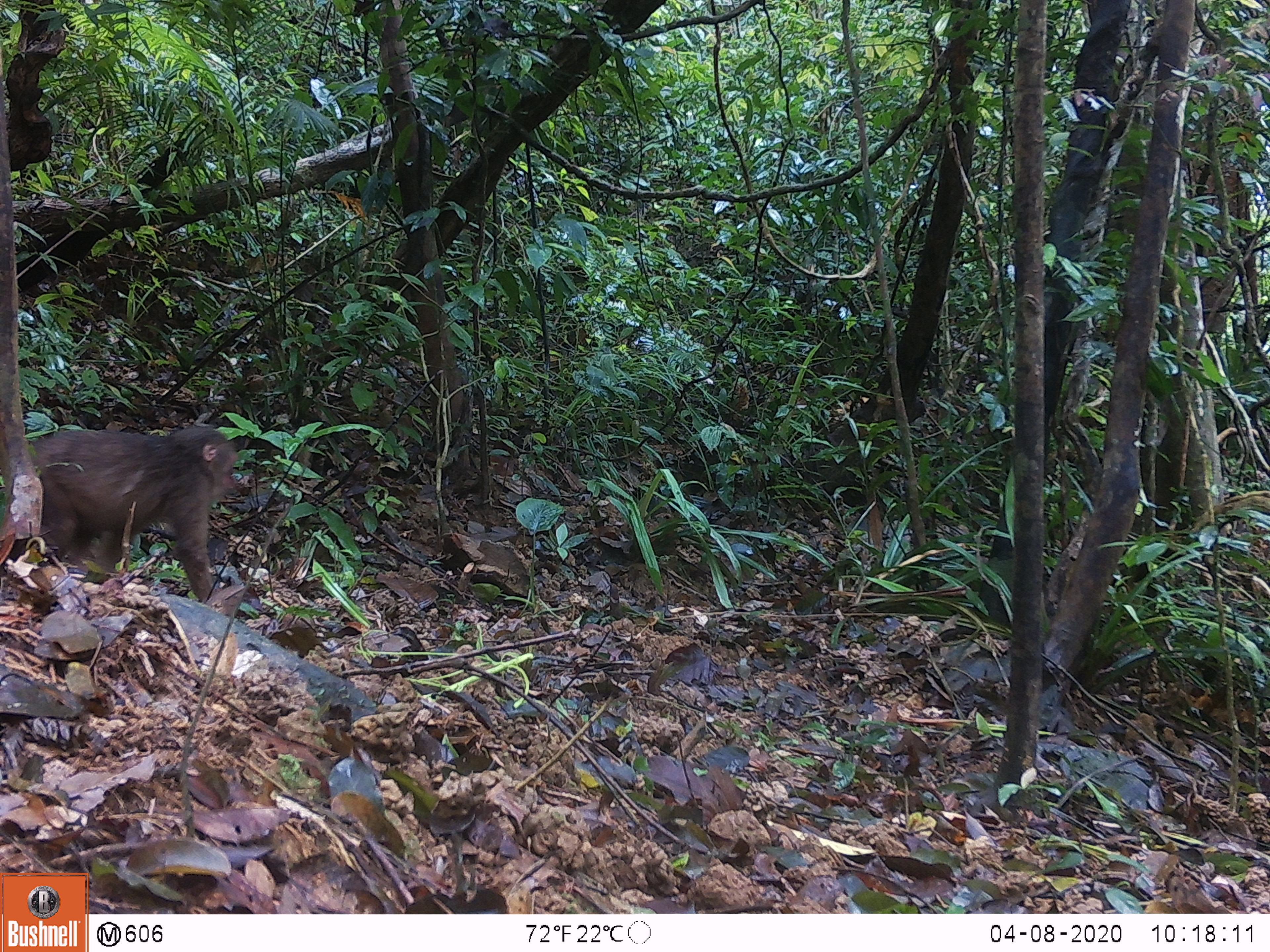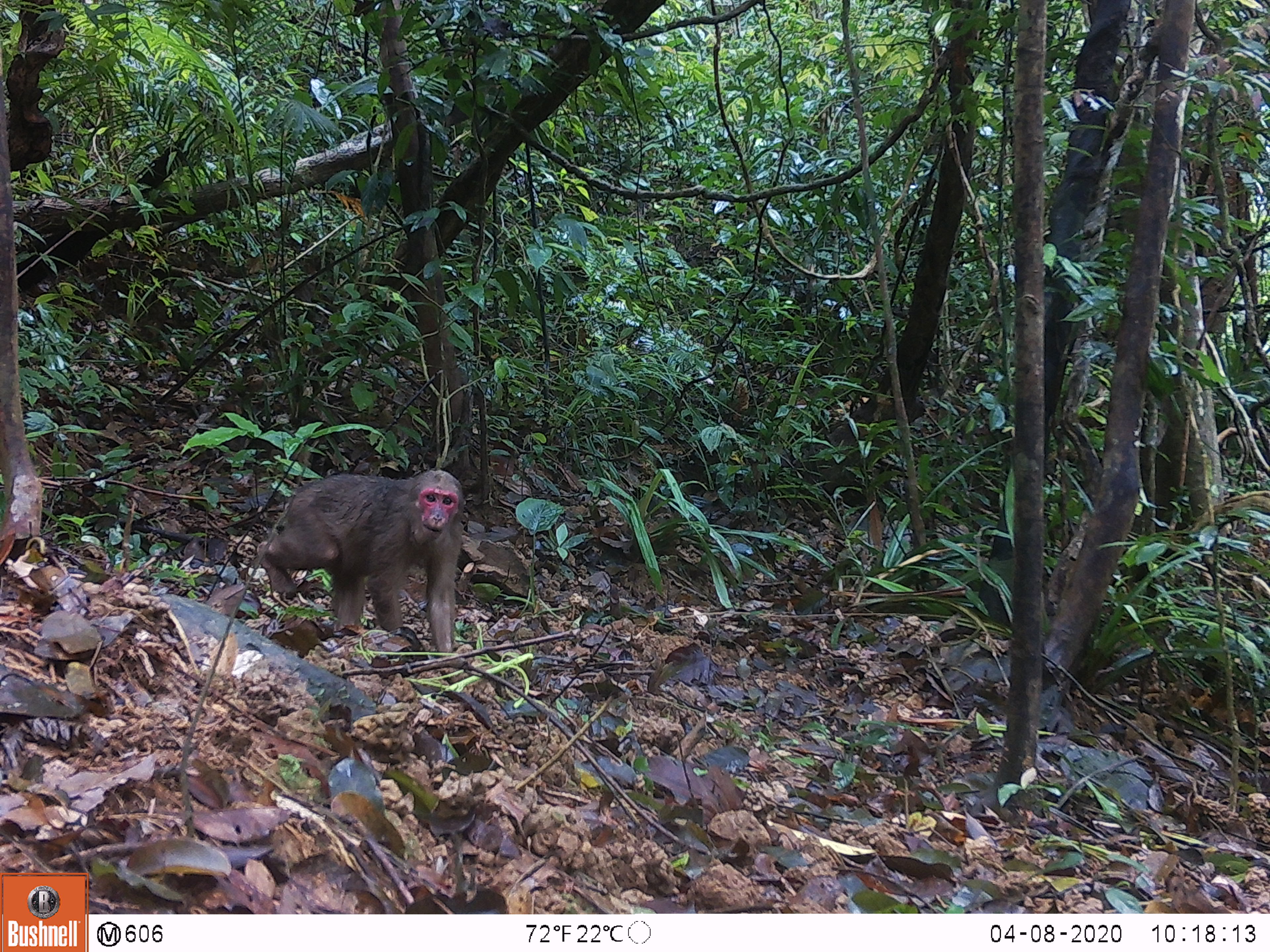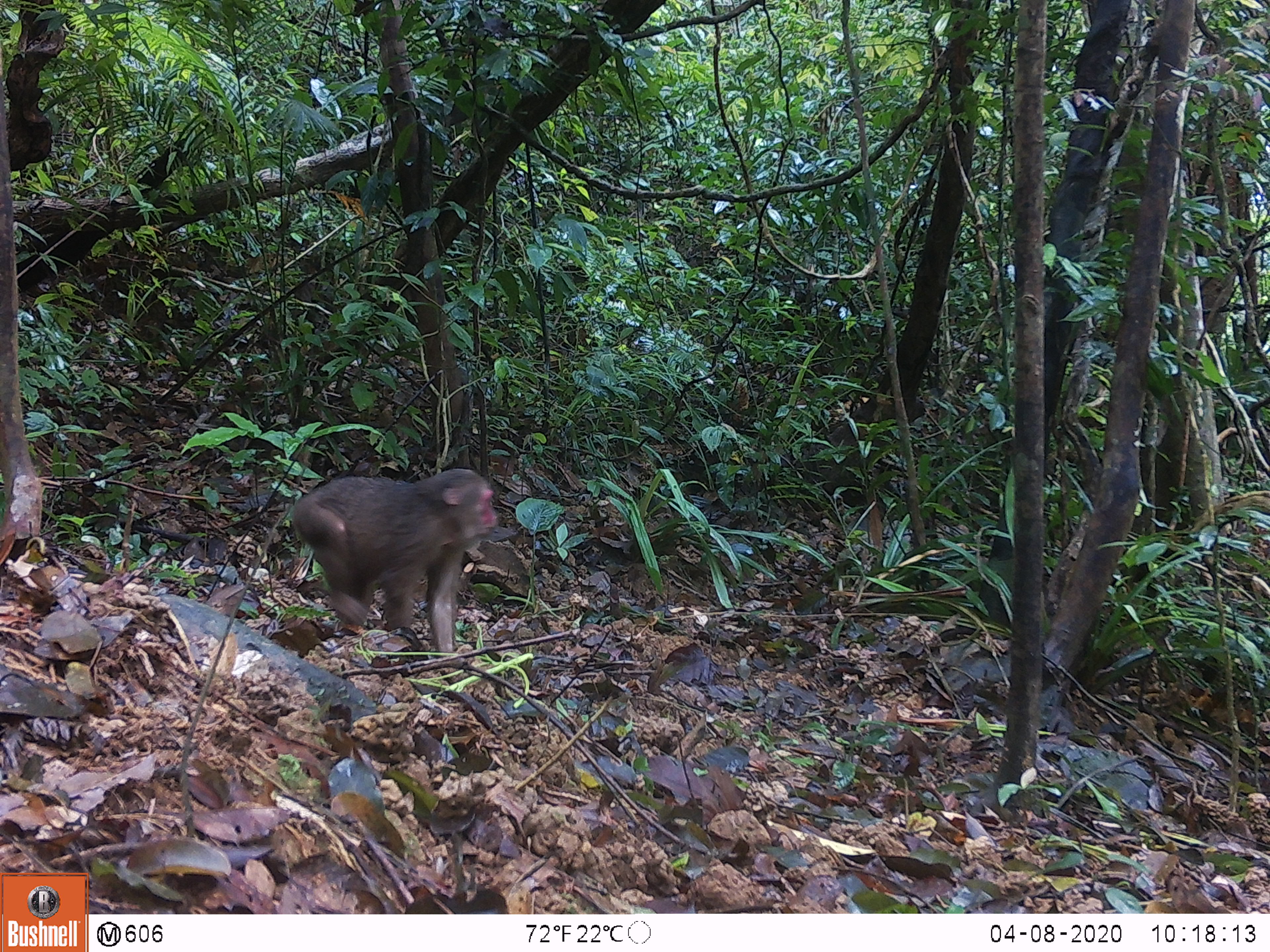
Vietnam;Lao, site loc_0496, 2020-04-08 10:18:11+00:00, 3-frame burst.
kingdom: Animalia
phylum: Chordata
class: Mammalia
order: Primates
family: Cercopithecidae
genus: Macaca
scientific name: Macaca arctoides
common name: stump-tailed macaque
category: stump tailed macaque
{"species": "stump tailed macaque (stump-tailed macaque) (Macaca arctoides)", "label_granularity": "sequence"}